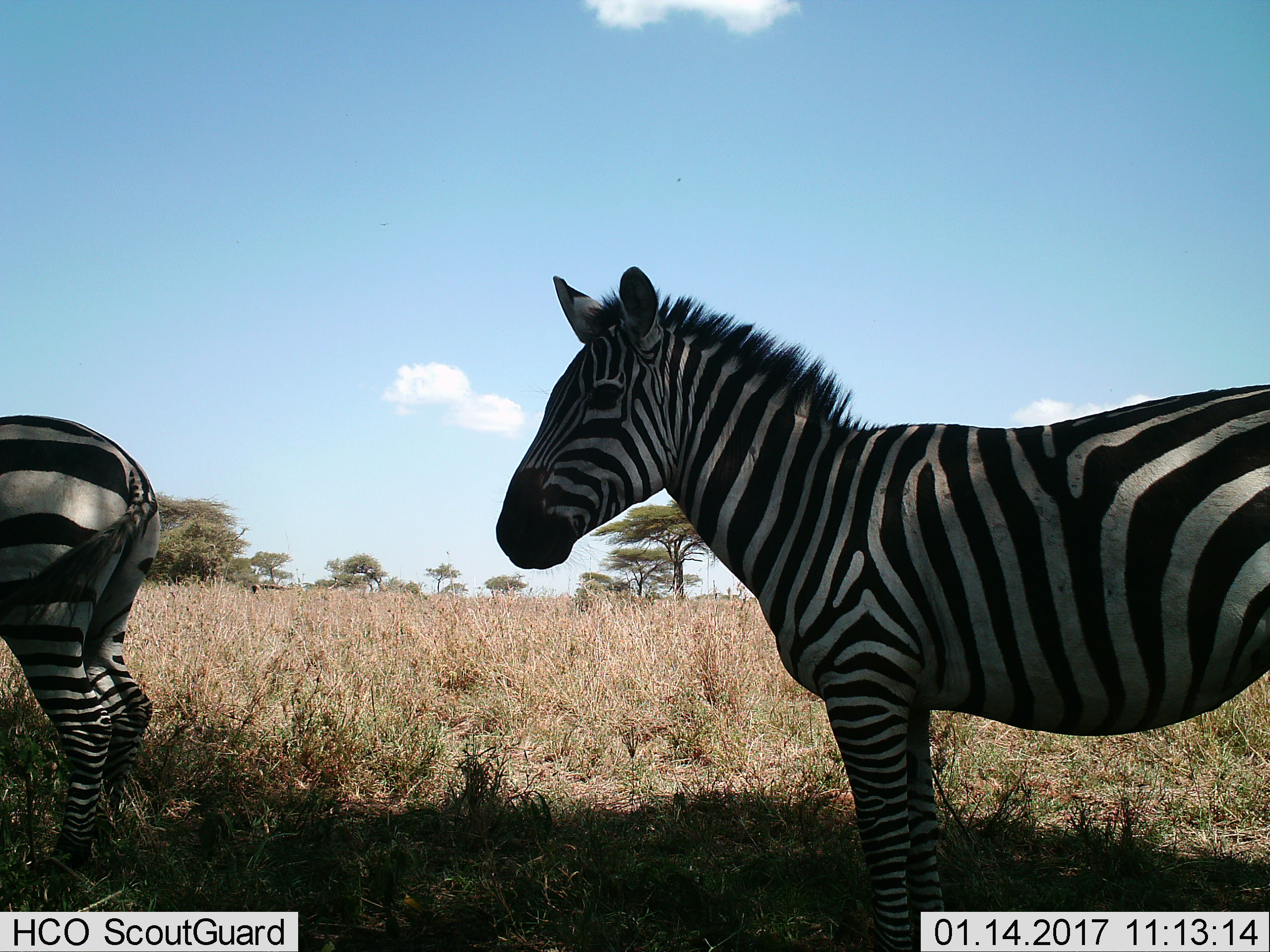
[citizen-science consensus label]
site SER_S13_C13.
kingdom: Animalia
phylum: Chordata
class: Mammalia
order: Perissodactyla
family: Equidae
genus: Equus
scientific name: Equus quagga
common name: plains zebra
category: zebraplains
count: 2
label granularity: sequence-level